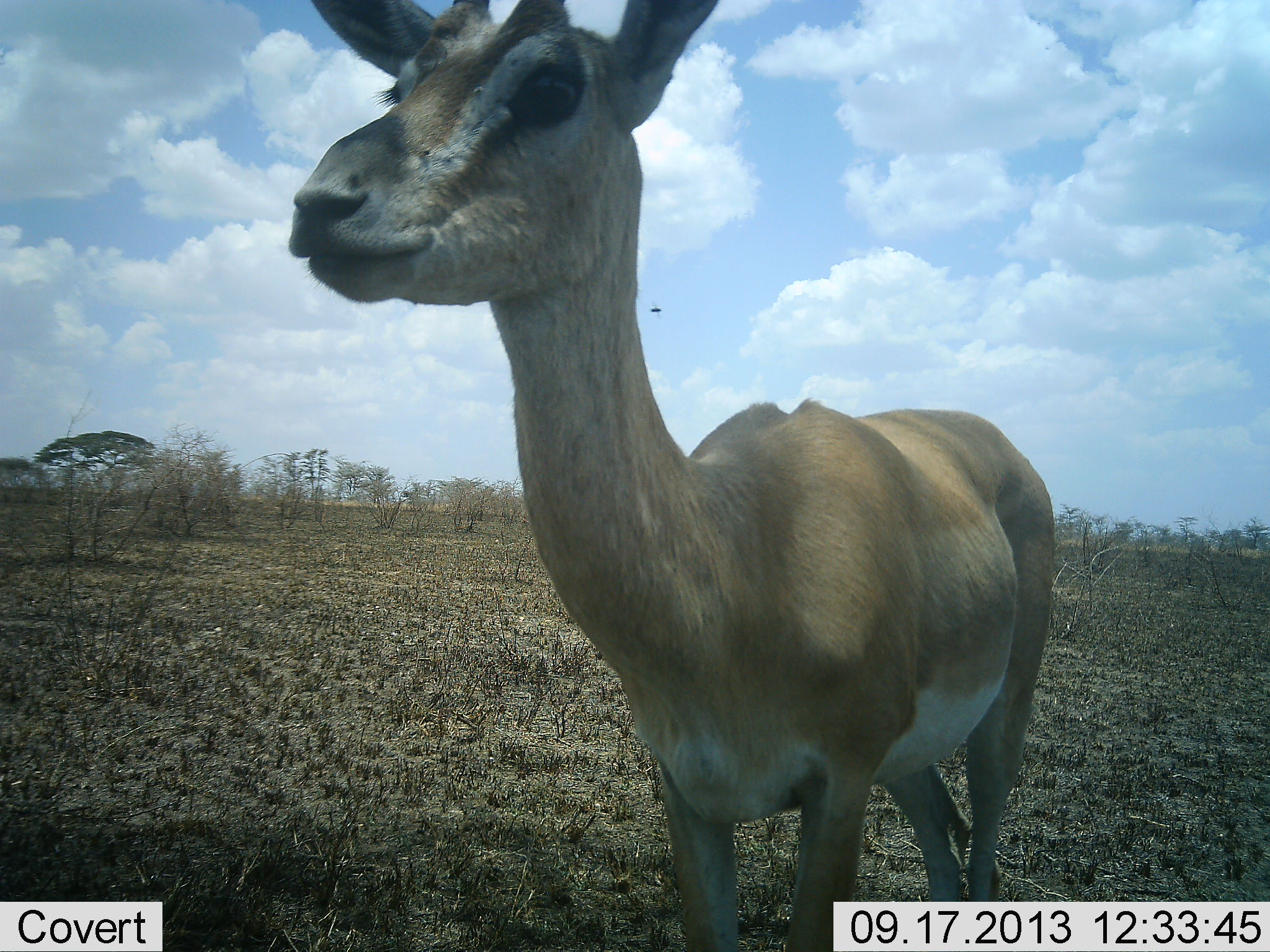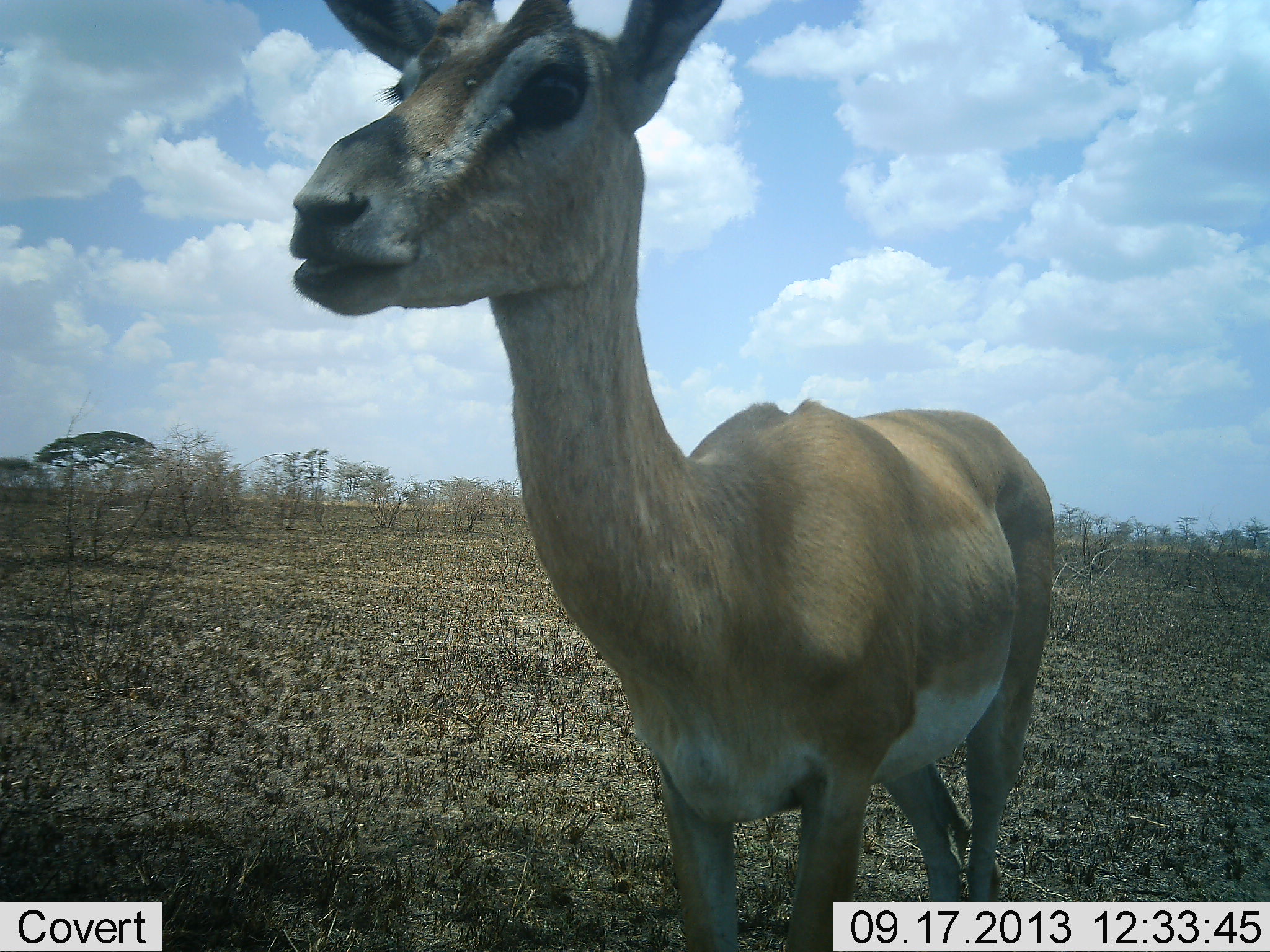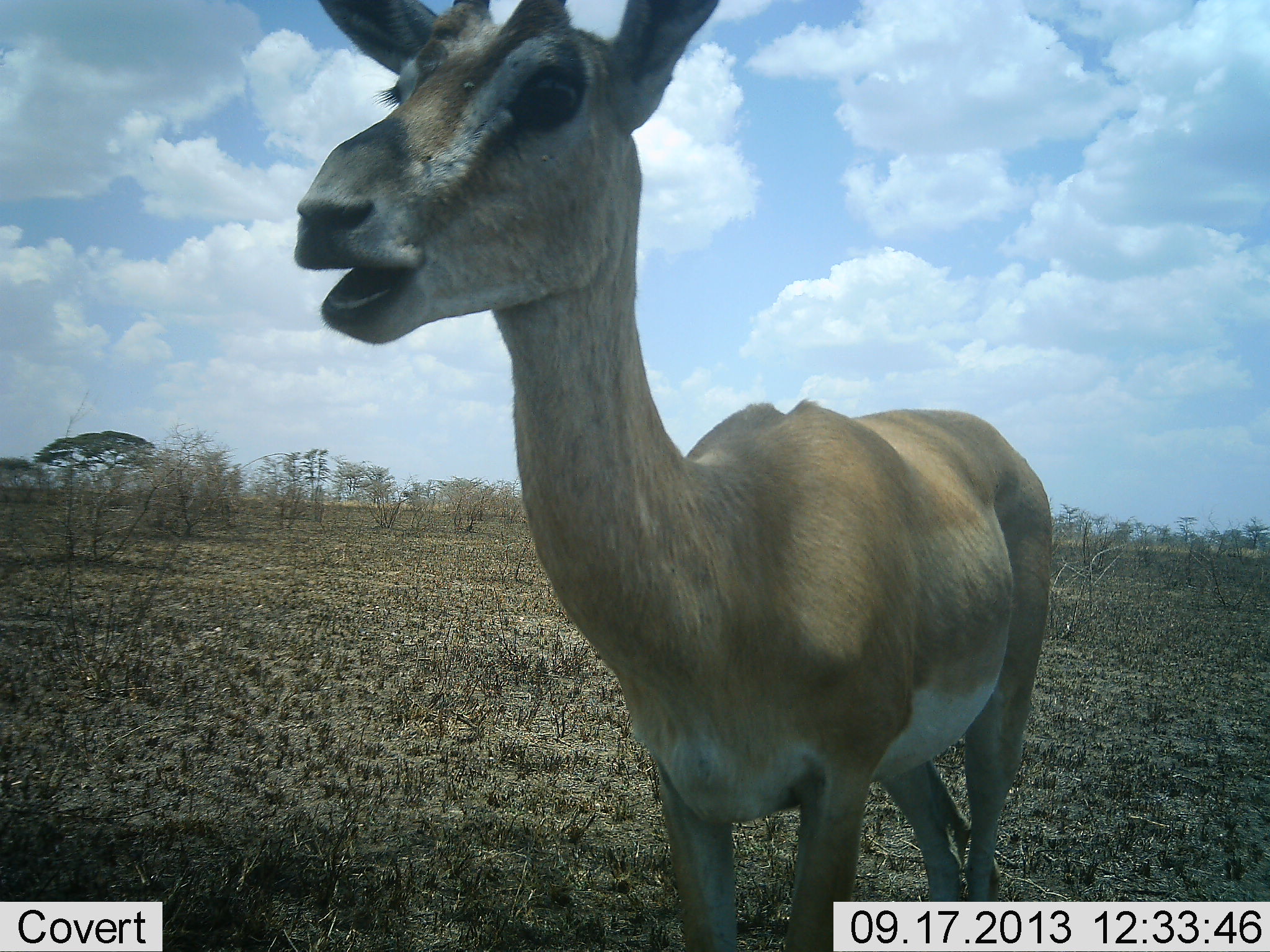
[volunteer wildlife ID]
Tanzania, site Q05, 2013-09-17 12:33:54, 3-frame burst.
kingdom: Animalia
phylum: Chordata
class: Mammalia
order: Artiodactyla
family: Bovidae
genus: Nanger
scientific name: Nanger granti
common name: grant's gazelle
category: gazellegrants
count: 1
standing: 80%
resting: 0%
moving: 10%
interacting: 0%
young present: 0%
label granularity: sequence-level